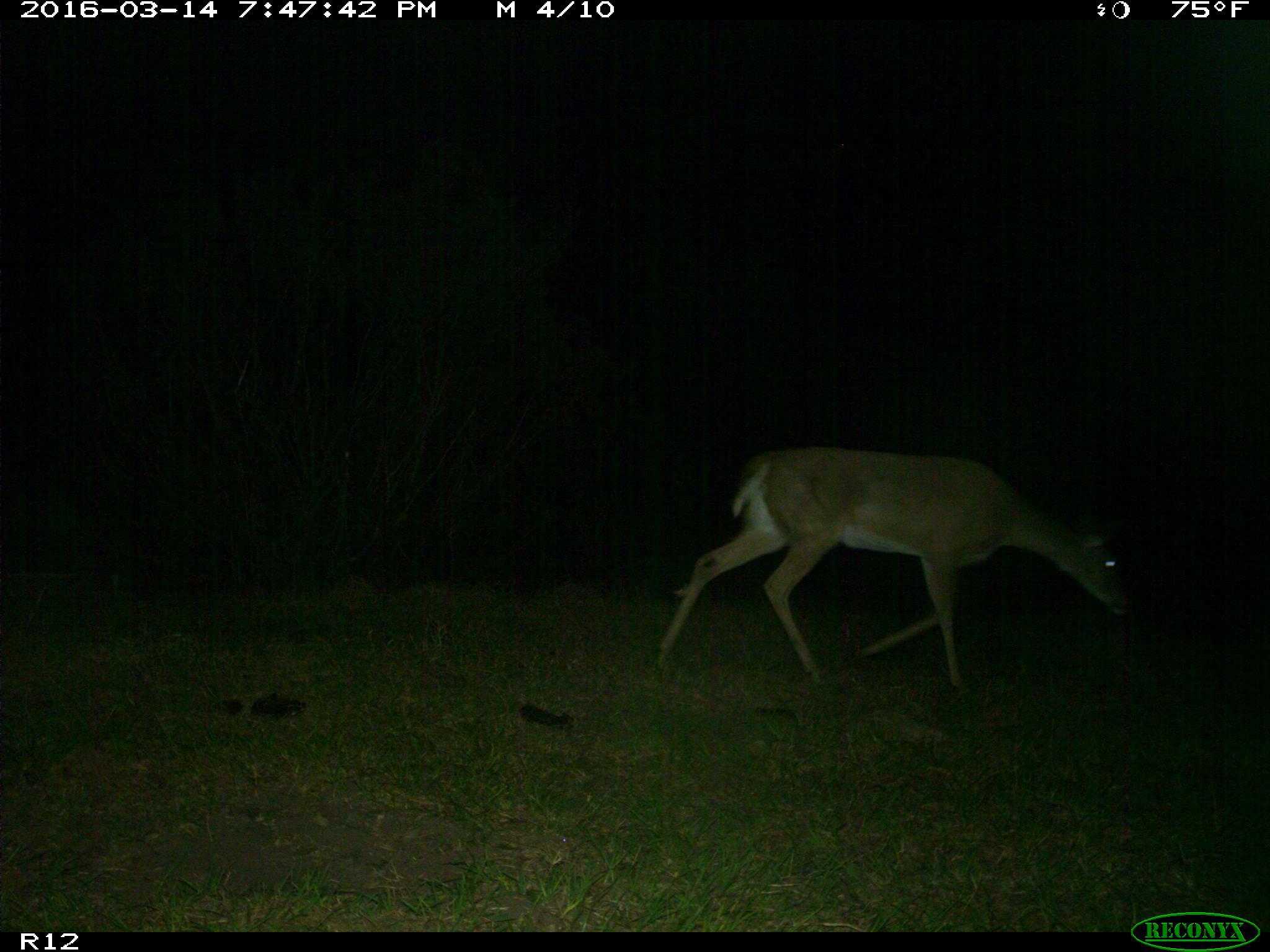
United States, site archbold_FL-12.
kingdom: Animalia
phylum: Chordata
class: Mammalia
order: Artiodactyla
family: Cervidae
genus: Odocoileus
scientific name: Odocoileus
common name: deer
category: unidentified deer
Unidentified deer (deer) (Odocoileus).